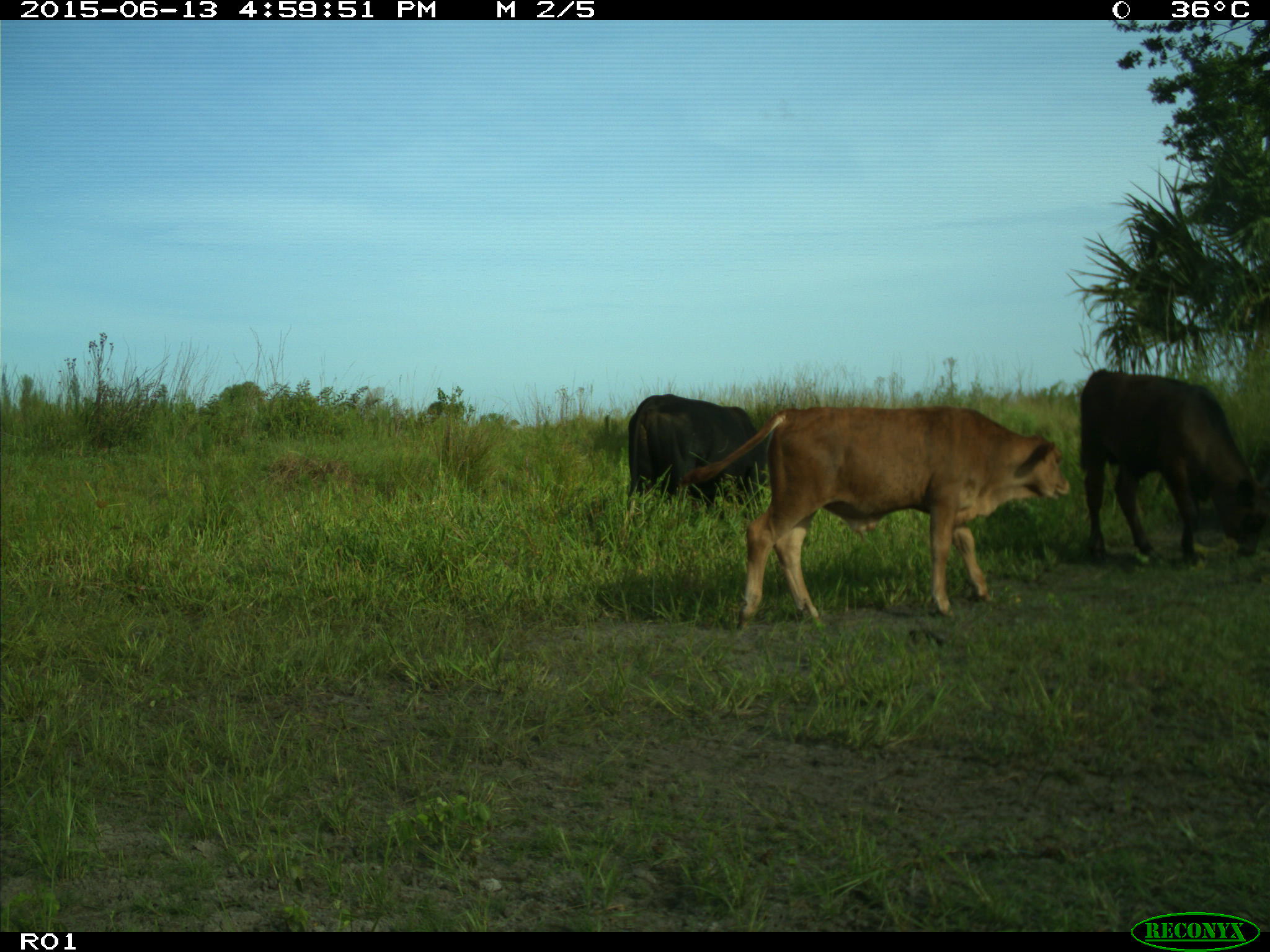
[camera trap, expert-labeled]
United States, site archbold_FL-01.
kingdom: Animalia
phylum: Chordata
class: Mammalia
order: Artiodactyla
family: Bovidae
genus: Bos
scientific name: Bos taurus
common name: domestic cow